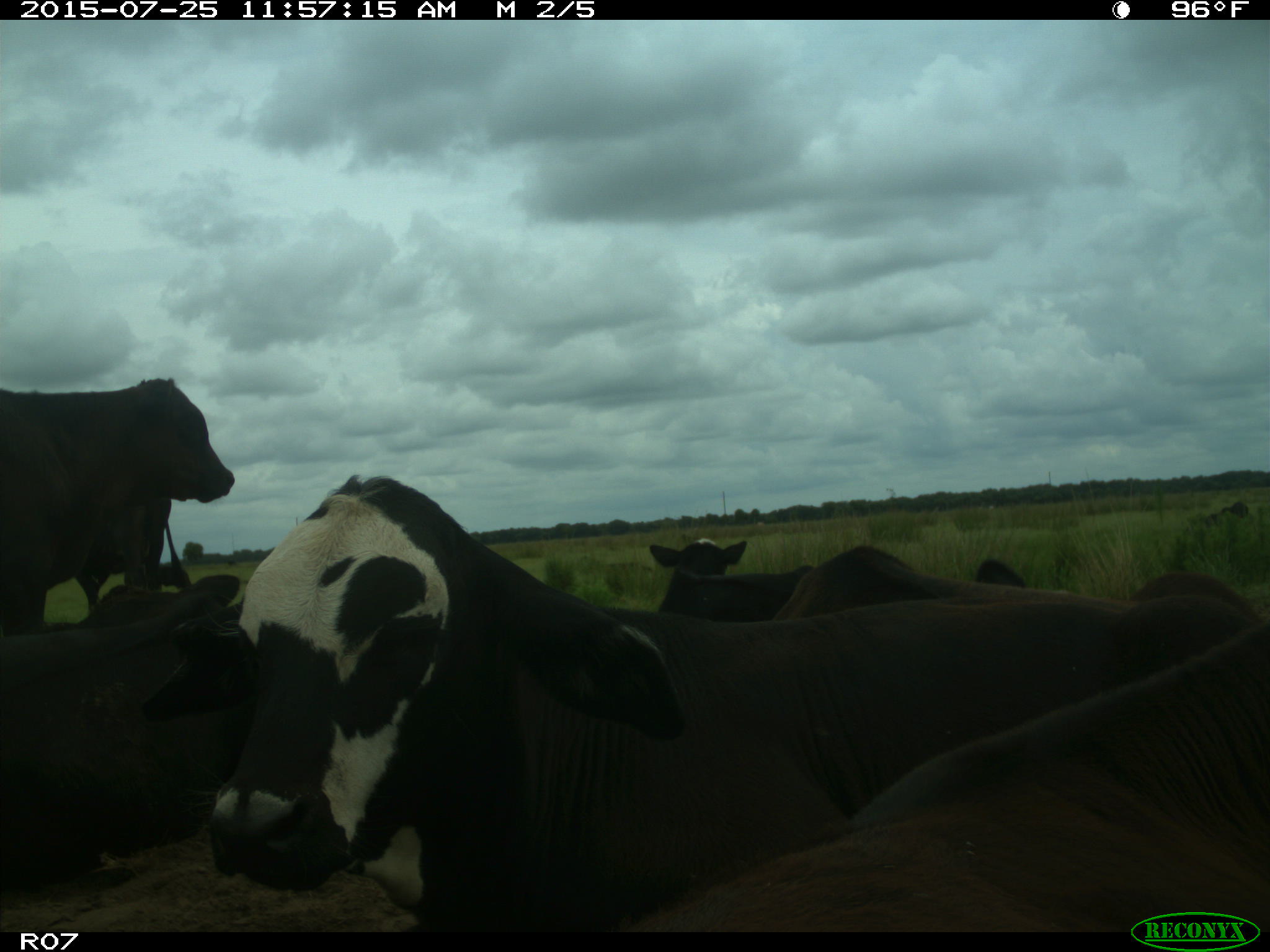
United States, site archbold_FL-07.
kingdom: Animalia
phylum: Chordata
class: Mammalia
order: Artiodactyla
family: Bovidae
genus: Bos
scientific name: Bos taurus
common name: domestic cow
Bos taurus (domestic cow).